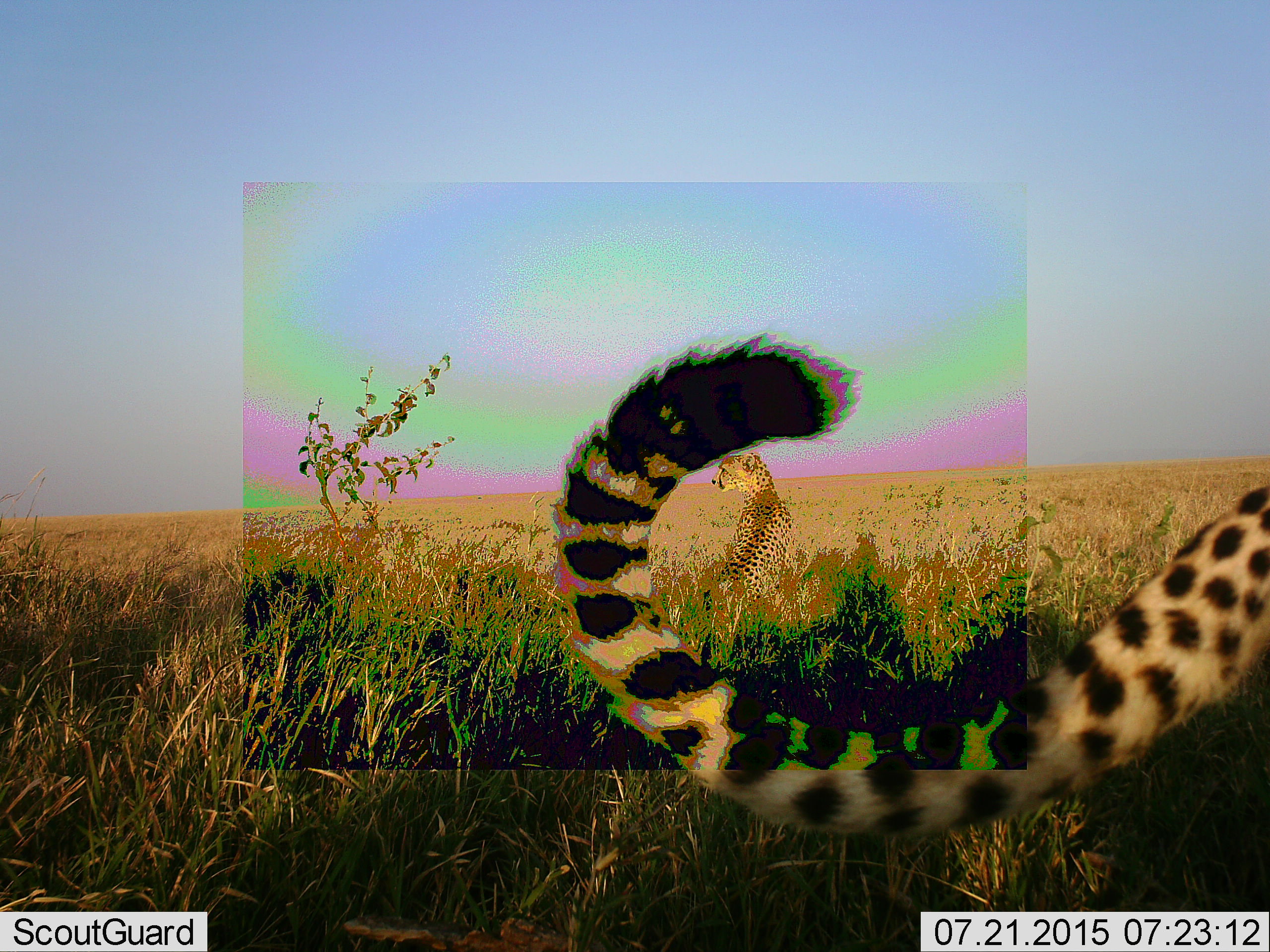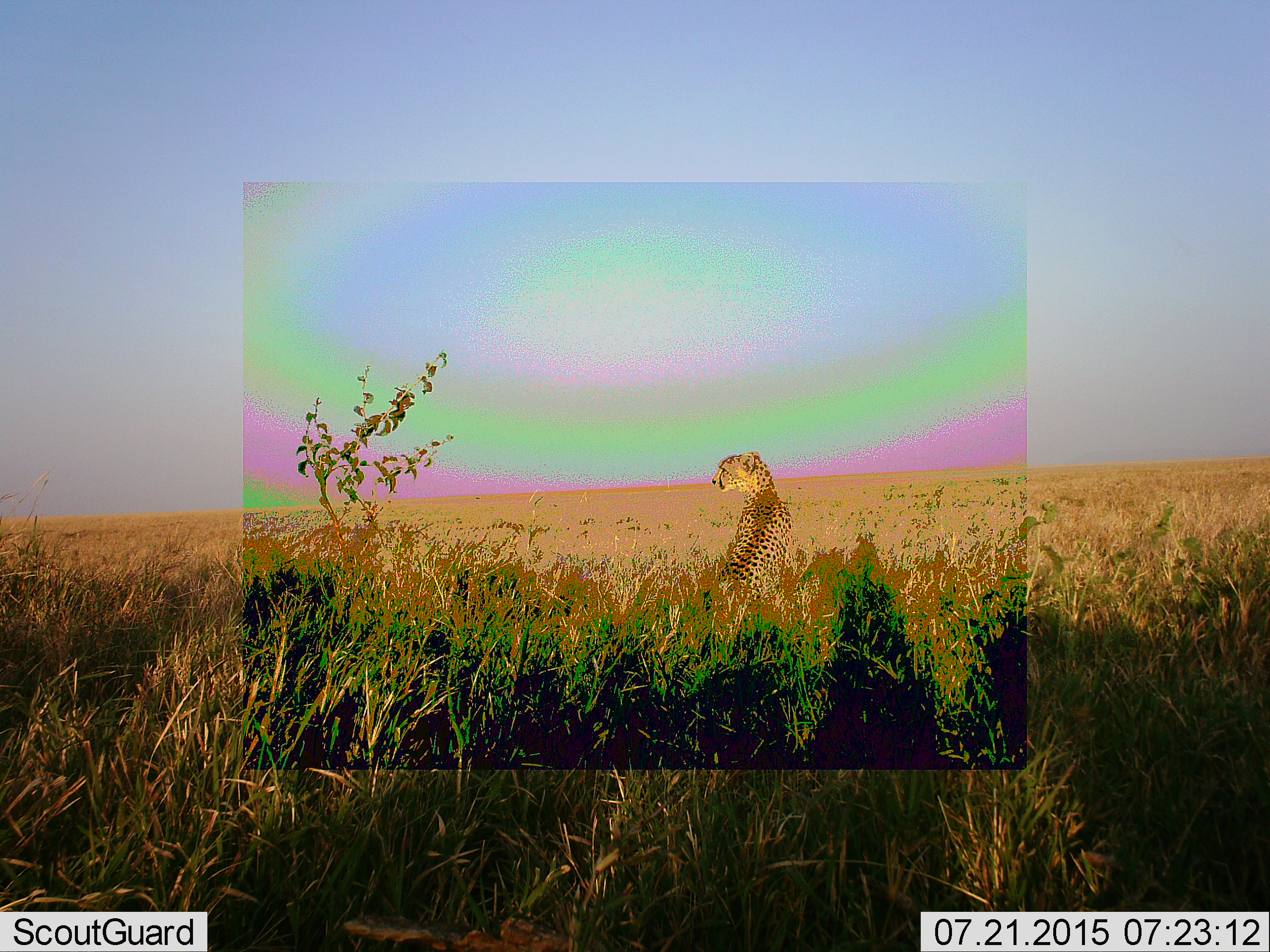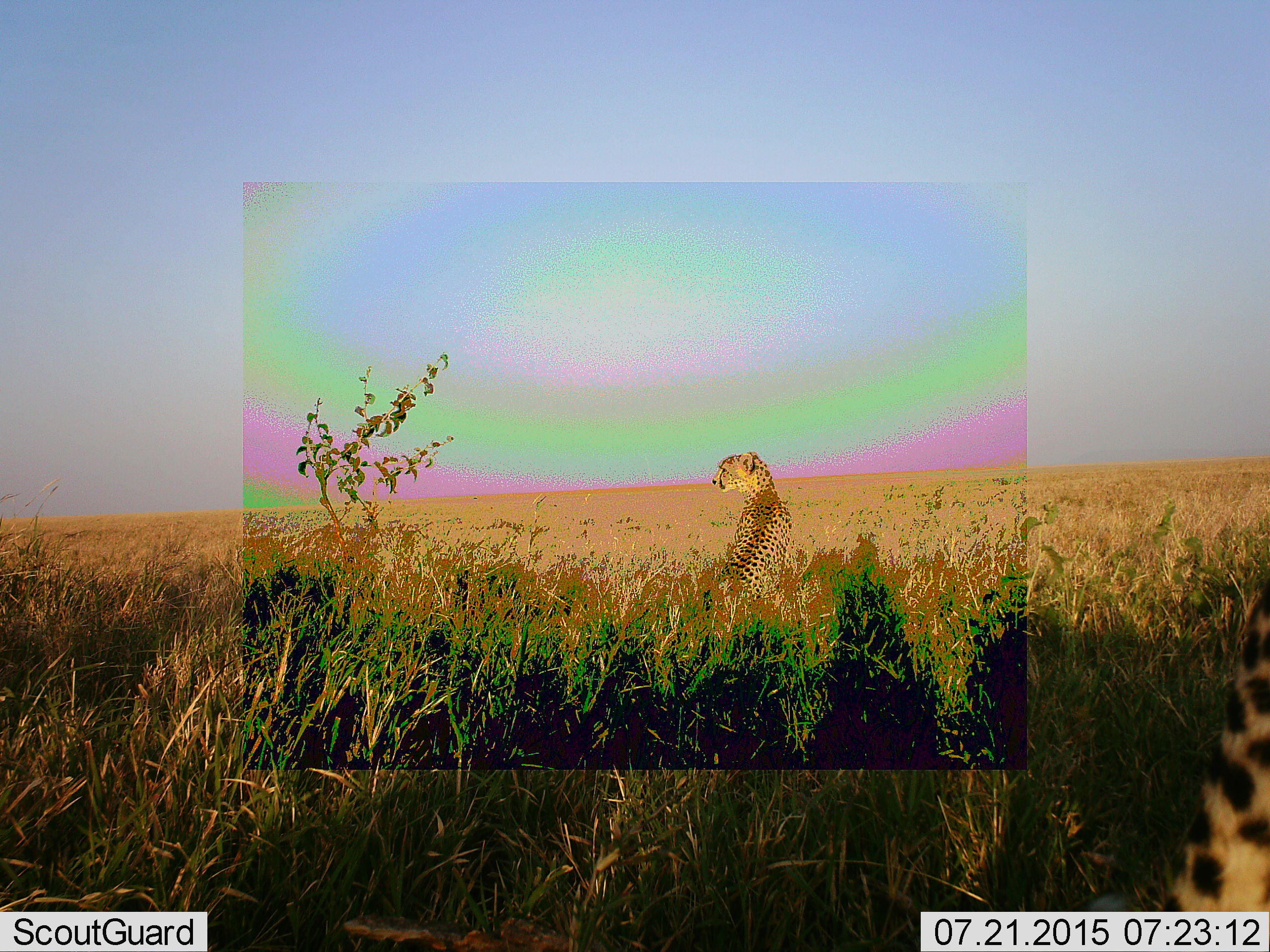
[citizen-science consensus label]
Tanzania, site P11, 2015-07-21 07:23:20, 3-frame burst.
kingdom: Animalia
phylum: Chordata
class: Mammalia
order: Carnivora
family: Felidae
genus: Acinonyx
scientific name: Acinonyx jubatus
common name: cheetah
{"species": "cheetah (Acinonyx jubatus)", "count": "2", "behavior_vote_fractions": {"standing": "38%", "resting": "75%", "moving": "50%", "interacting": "0%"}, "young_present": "12%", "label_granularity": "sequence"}